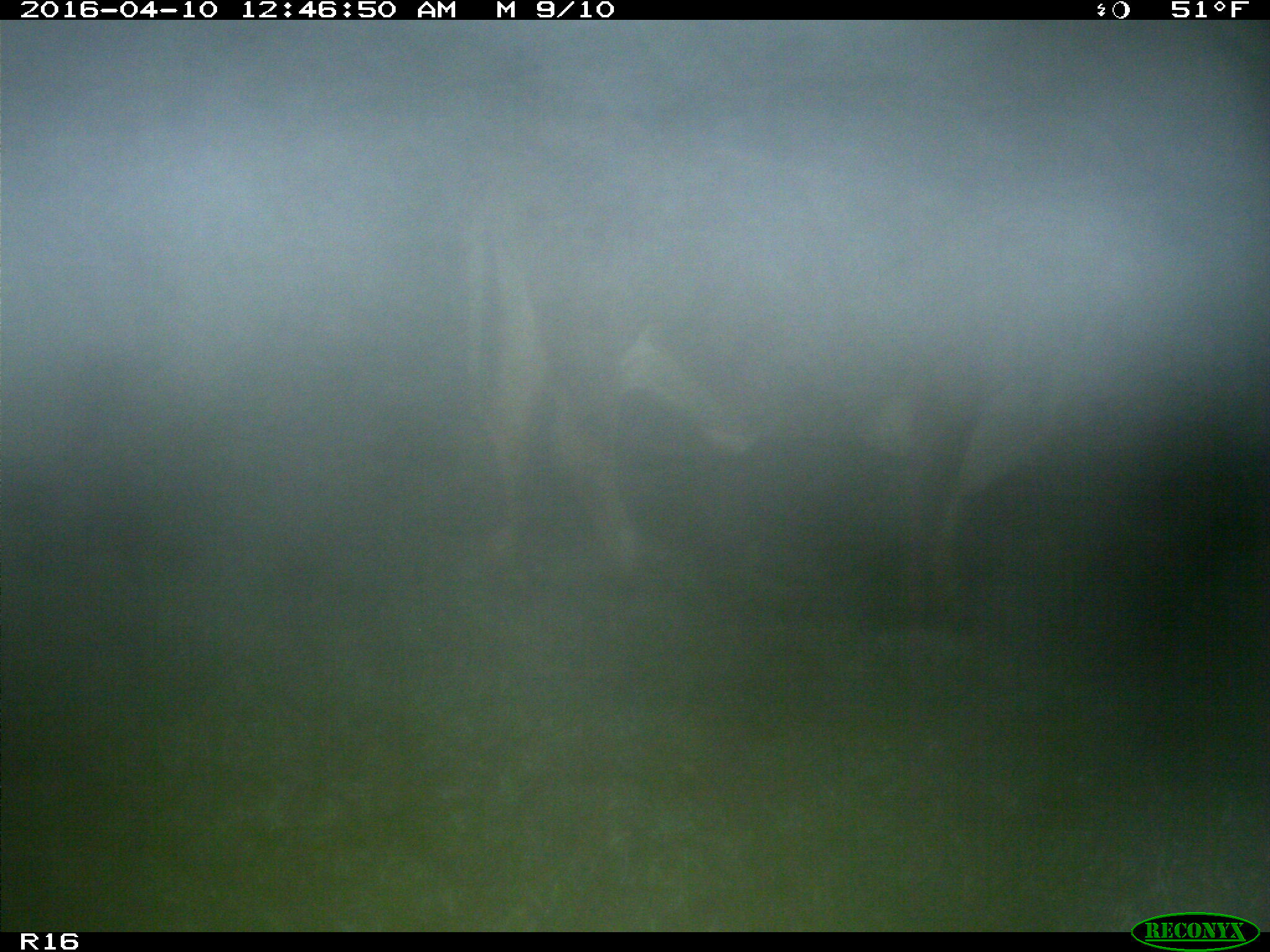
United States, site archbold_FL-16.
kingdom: Animalia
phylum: Chordata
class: Mammalia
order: Artiodactyla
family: Bovidae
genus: Bos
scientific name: Bos taurus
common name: domestic cow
Bos taurus (domestic cow).